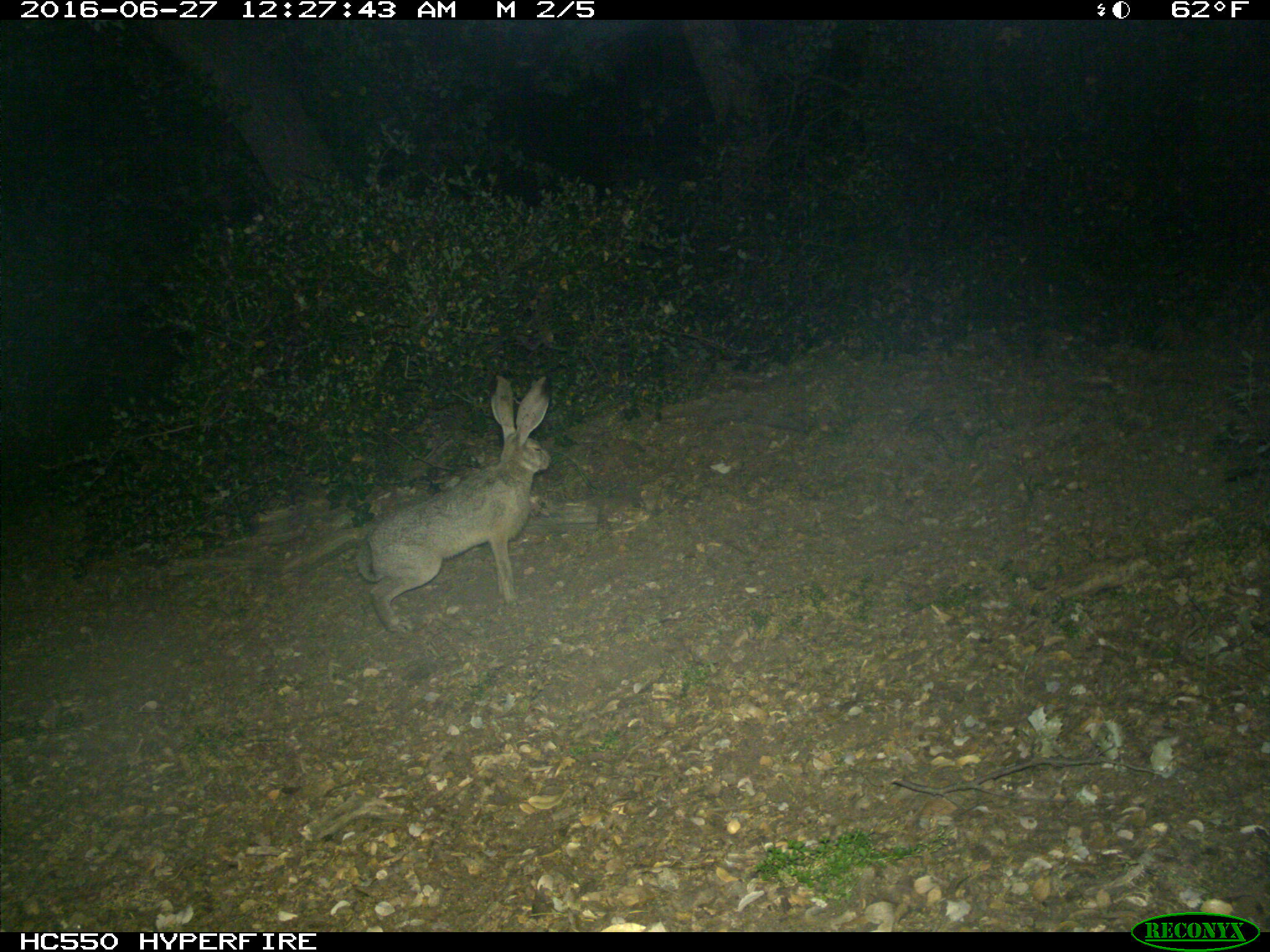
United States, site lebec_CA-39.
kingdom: Animalia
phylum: Chordata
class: Mammalia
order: Lagomorpha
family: Leporidae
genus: Lepus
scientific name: Lepus californicus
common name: black-tailed jackrabbit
Lepus californicus (black-tailed jackrabbit).